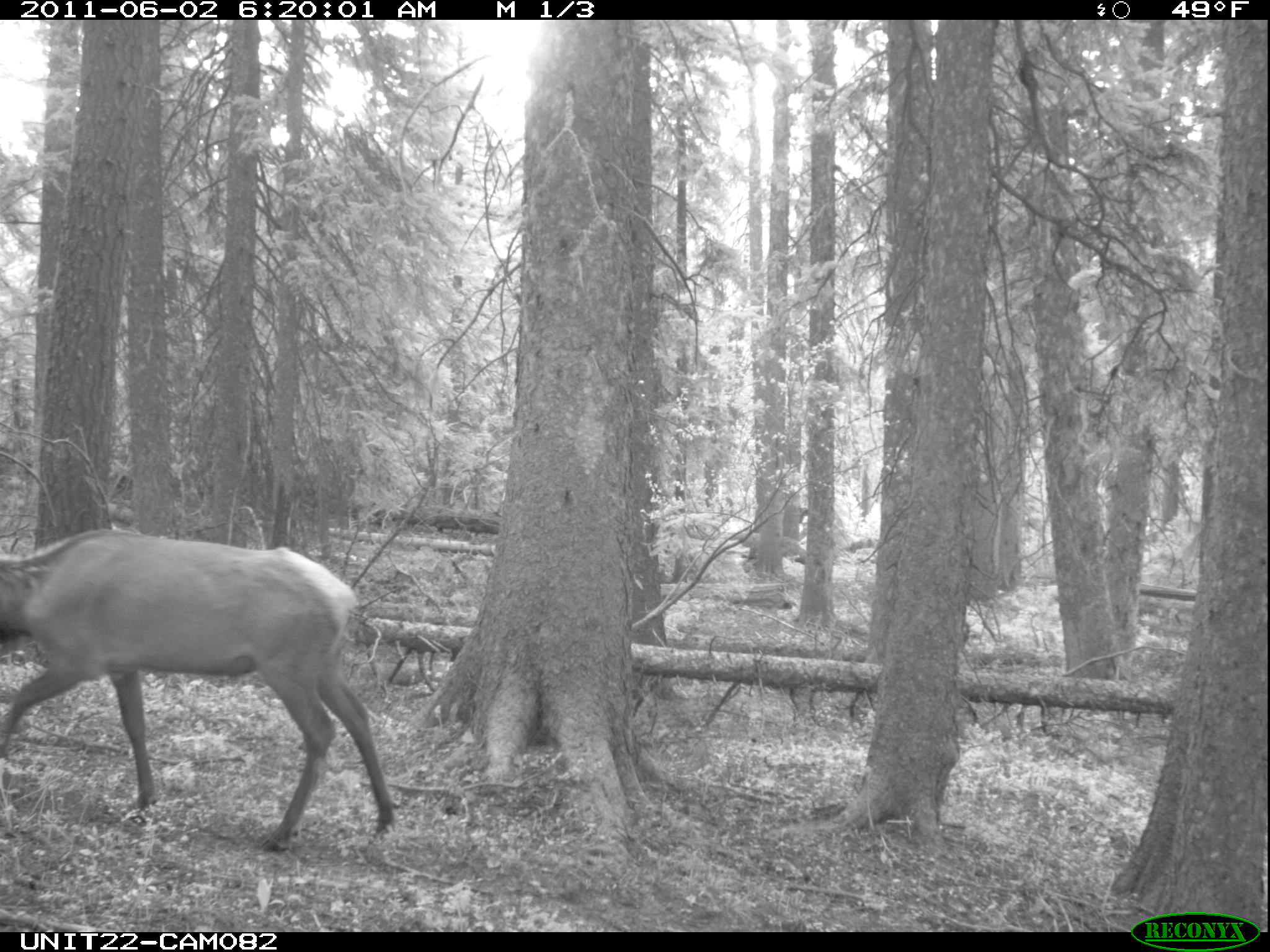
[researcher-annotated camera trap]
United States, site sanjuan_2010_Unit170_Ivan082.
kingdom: Animalia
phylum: Chordata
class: Mammalia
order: Artiodactyla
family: Cervidae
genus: Cervus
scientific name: Cervus elaphus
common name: red deer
Cervus elaphus (red deer).